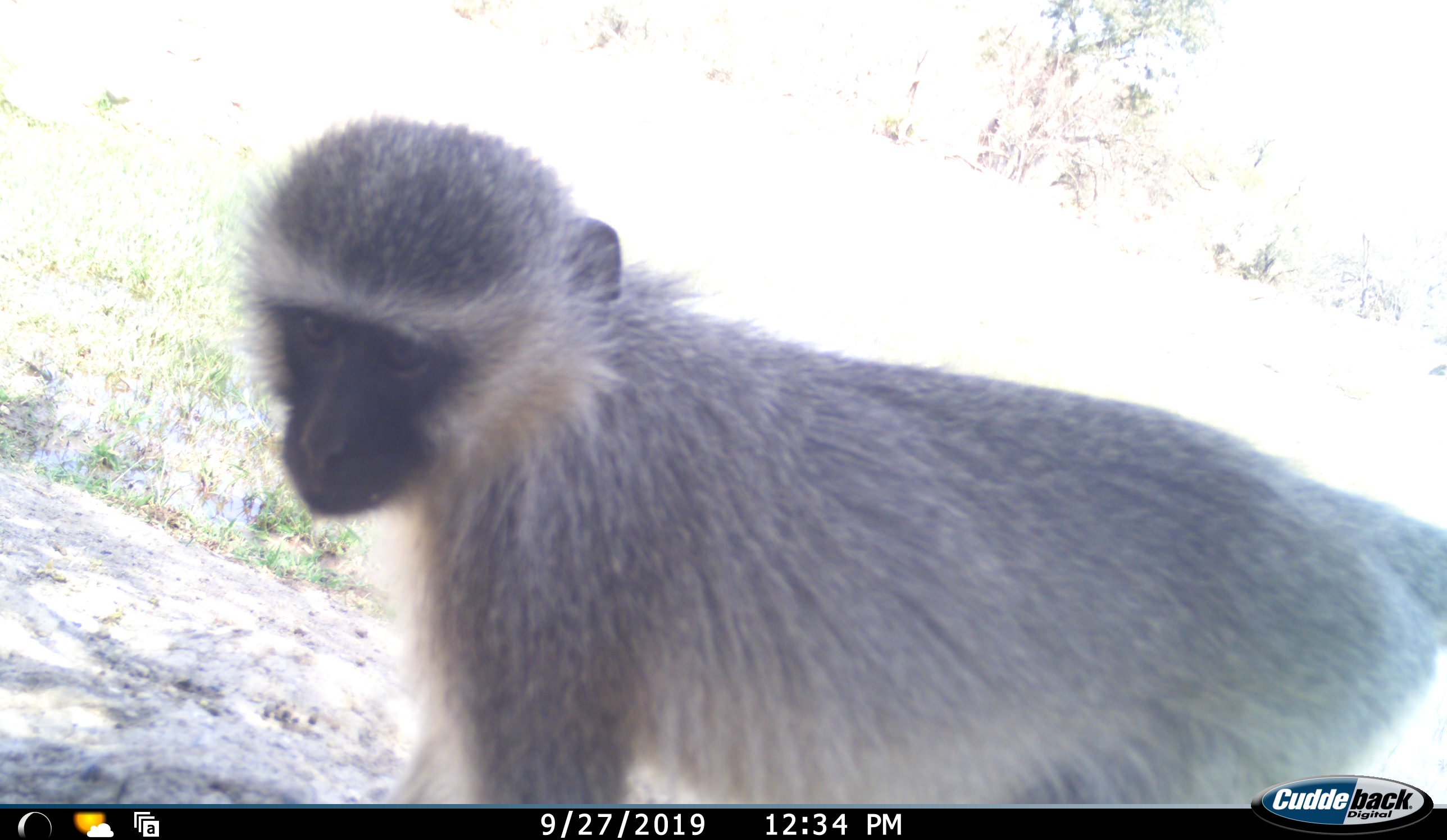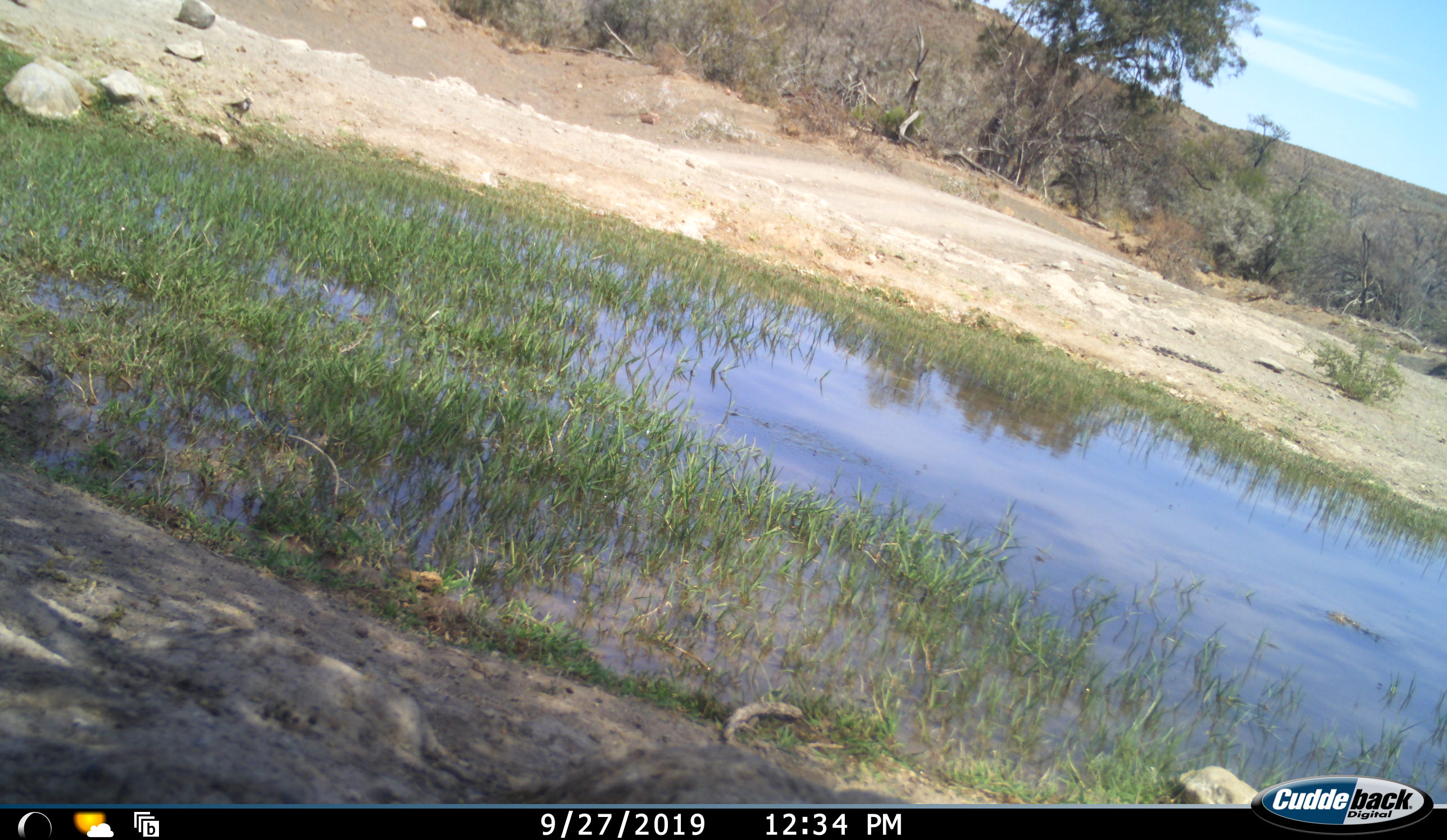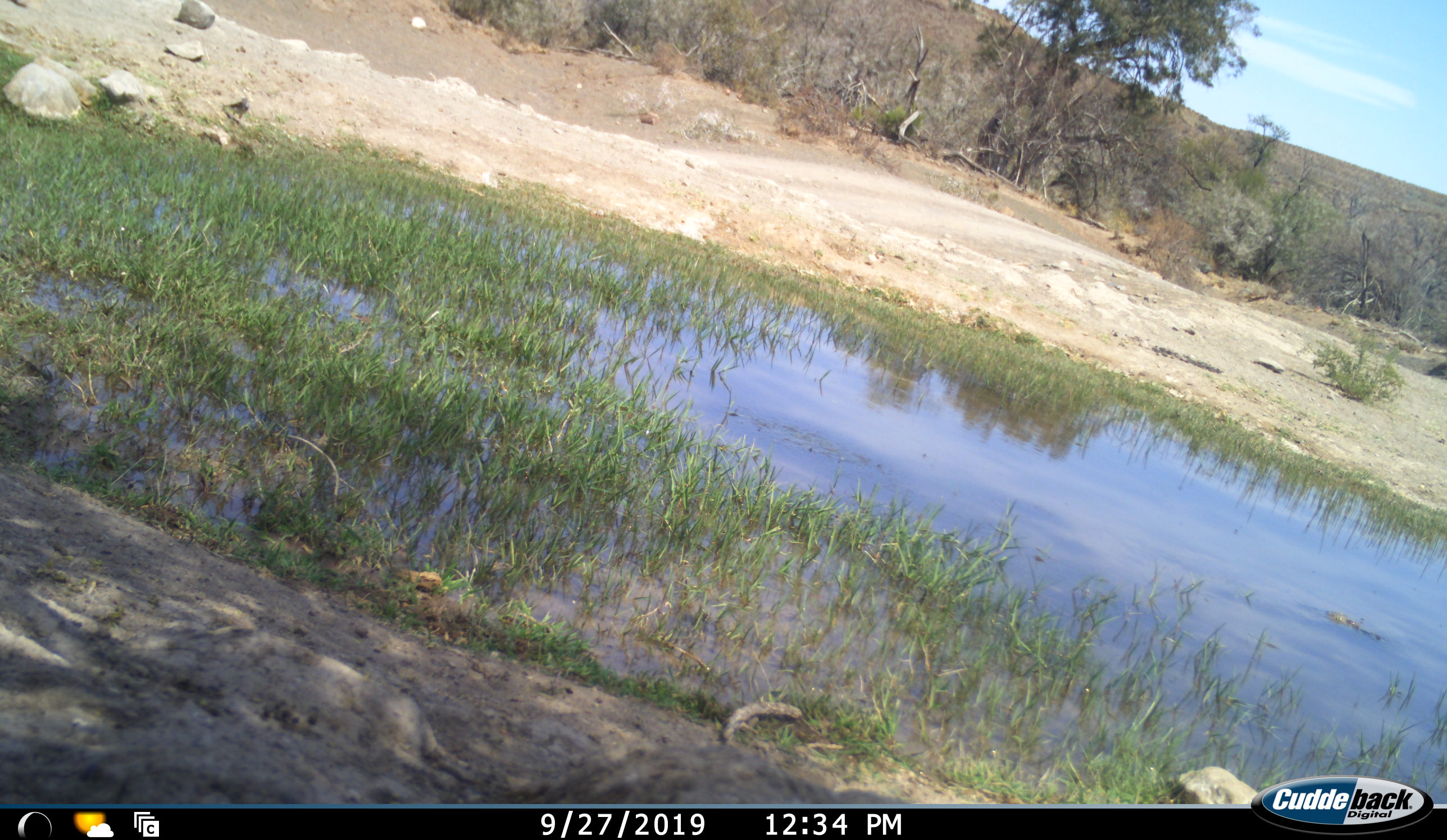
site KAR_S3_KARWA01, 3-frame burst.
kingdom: Animalia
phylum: Chordata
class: Mammalia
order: Primates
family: Cercopithecidae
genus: Chlorocebus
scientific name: Chlorocebus pygerythrus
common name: vervet monkey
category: monkeyvervet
Monkeyvervet (vervet monkey) (Chlorocebus pygerythrus), count 1. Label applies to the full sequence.